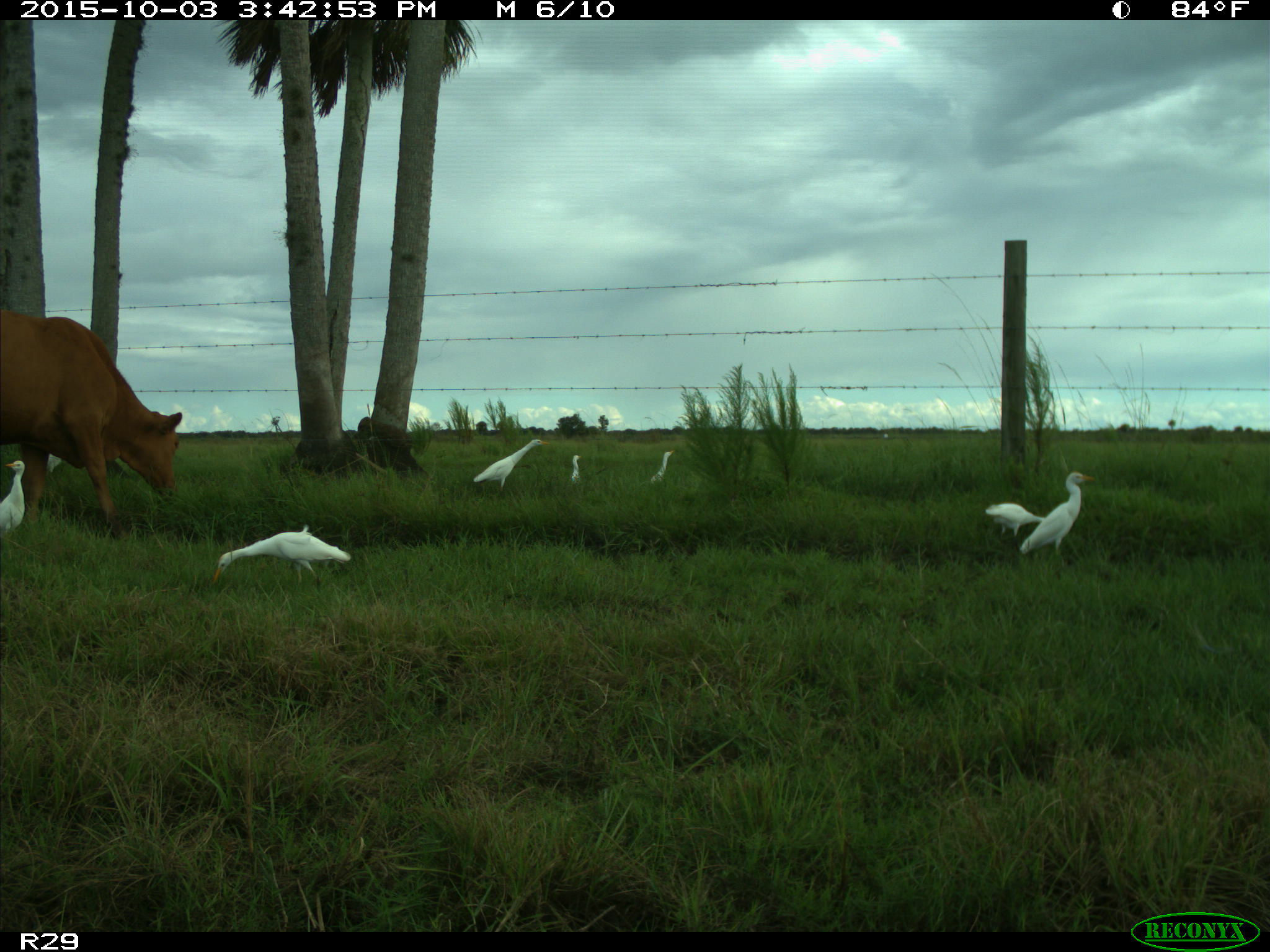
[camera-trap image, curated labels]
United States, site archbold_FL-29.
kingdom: Animalia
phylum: Chordata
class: Mammalia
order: Artiodactyla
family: Bovidae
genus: Bos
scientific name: Bos taurus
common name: domestic cow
Bos taurus (domestic cow).